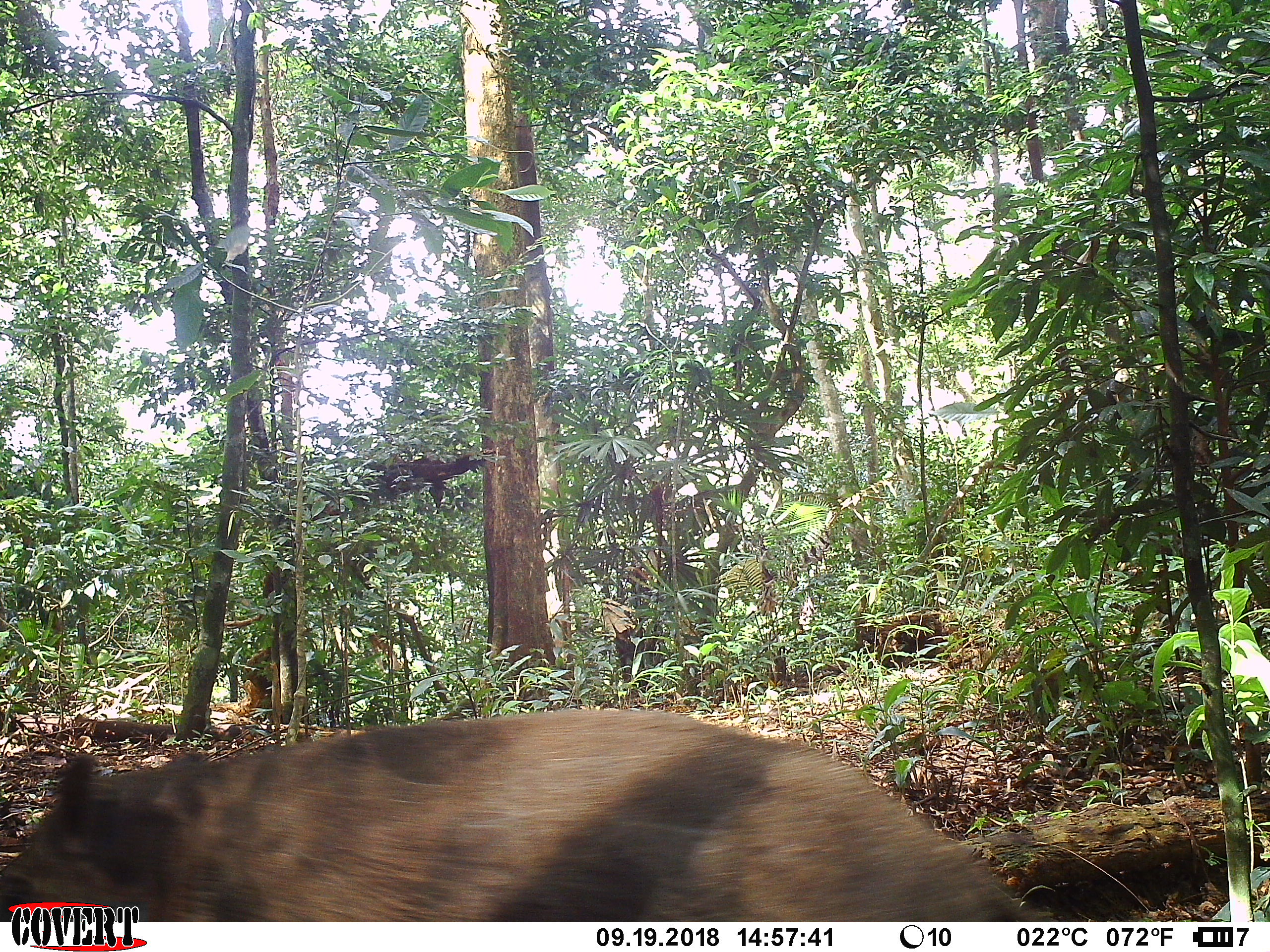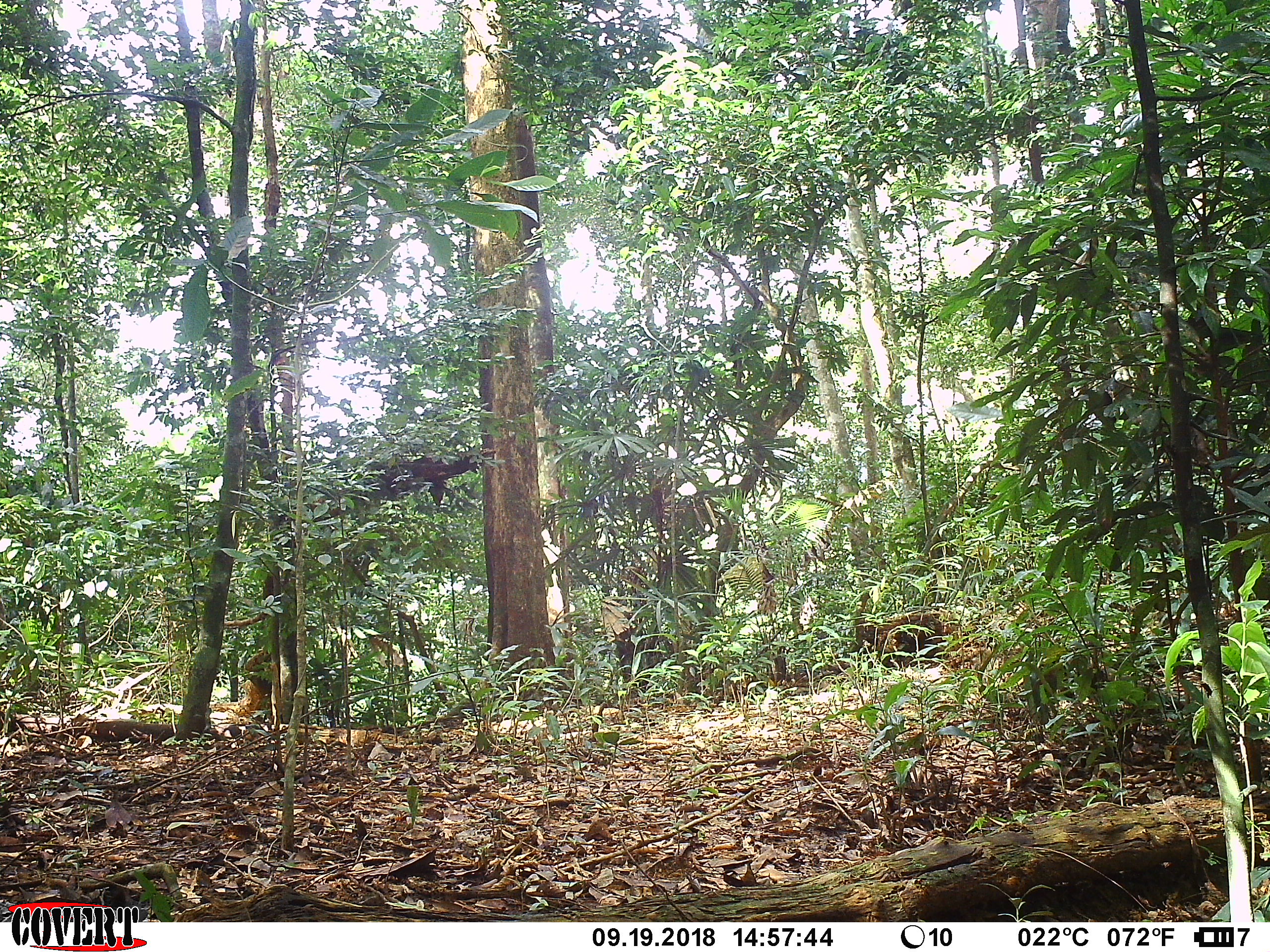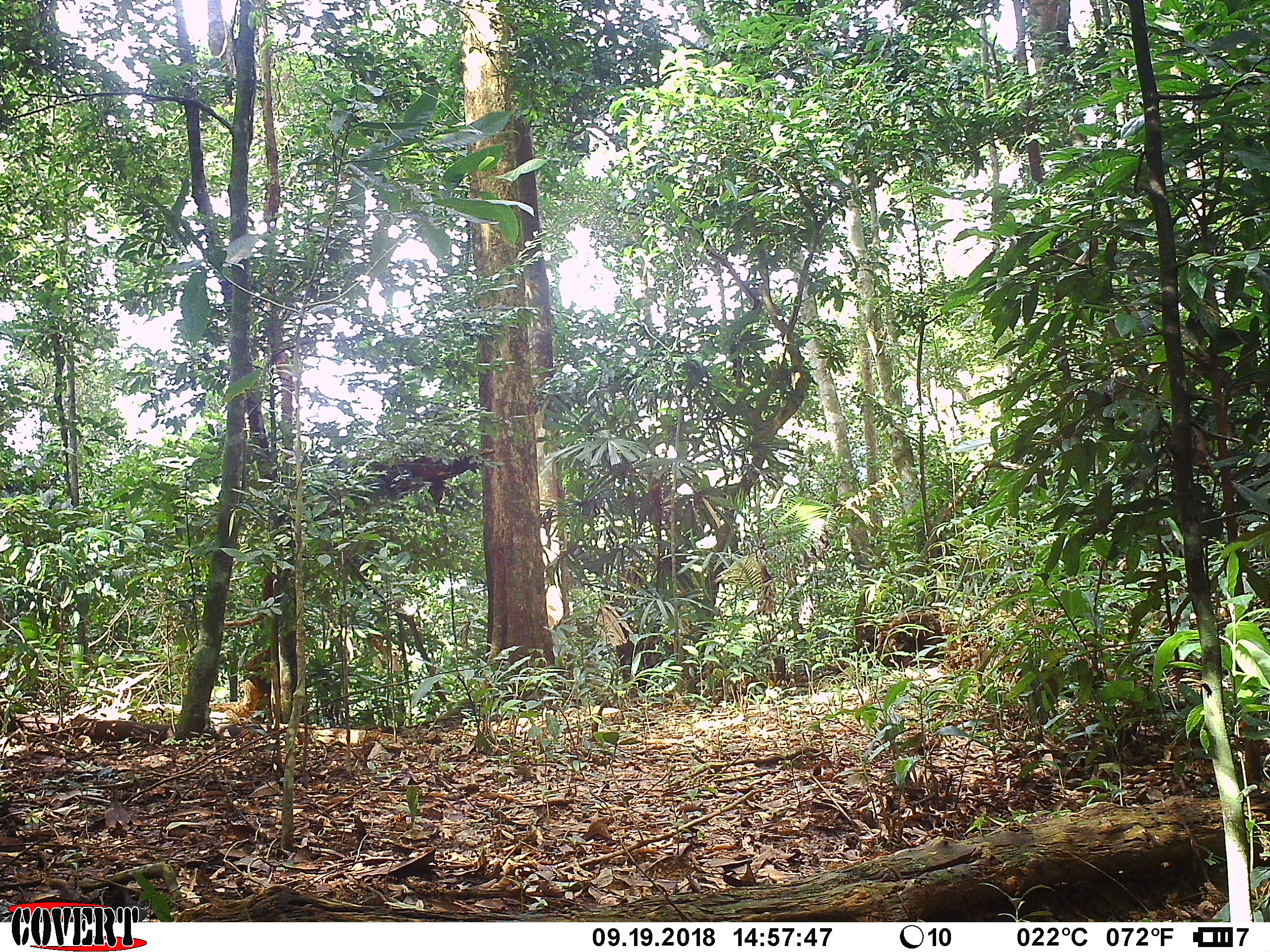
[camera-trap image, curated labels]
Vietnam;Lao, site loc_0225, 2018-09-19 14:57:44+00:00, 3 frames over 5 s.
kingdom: Animalia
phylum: Chordata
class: Mammalia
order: Artiodactyla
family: Suidae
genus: Sus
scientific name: Sus scrofa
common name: eurasian wild pig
Eurasian wild pig (Sus scrofa). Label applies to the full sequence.